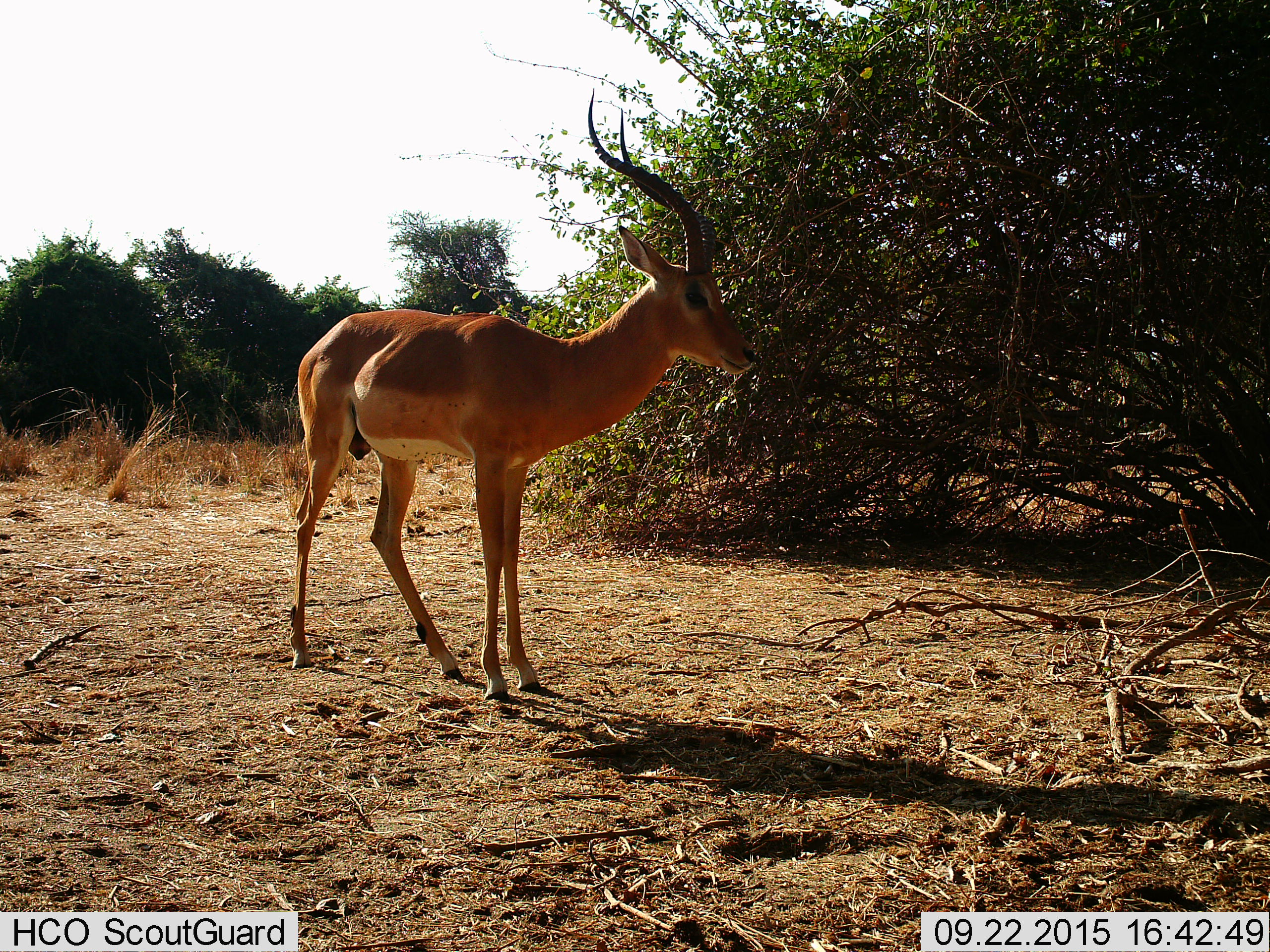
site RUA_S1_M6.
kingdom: Animalia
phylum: Chordata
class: Mammalia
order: Artiodactyla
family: Bovidae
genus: Aepyceros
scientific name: Aepyceros melampus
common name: impala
Impala (Aepyceros melampus), count 1. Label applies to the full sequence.